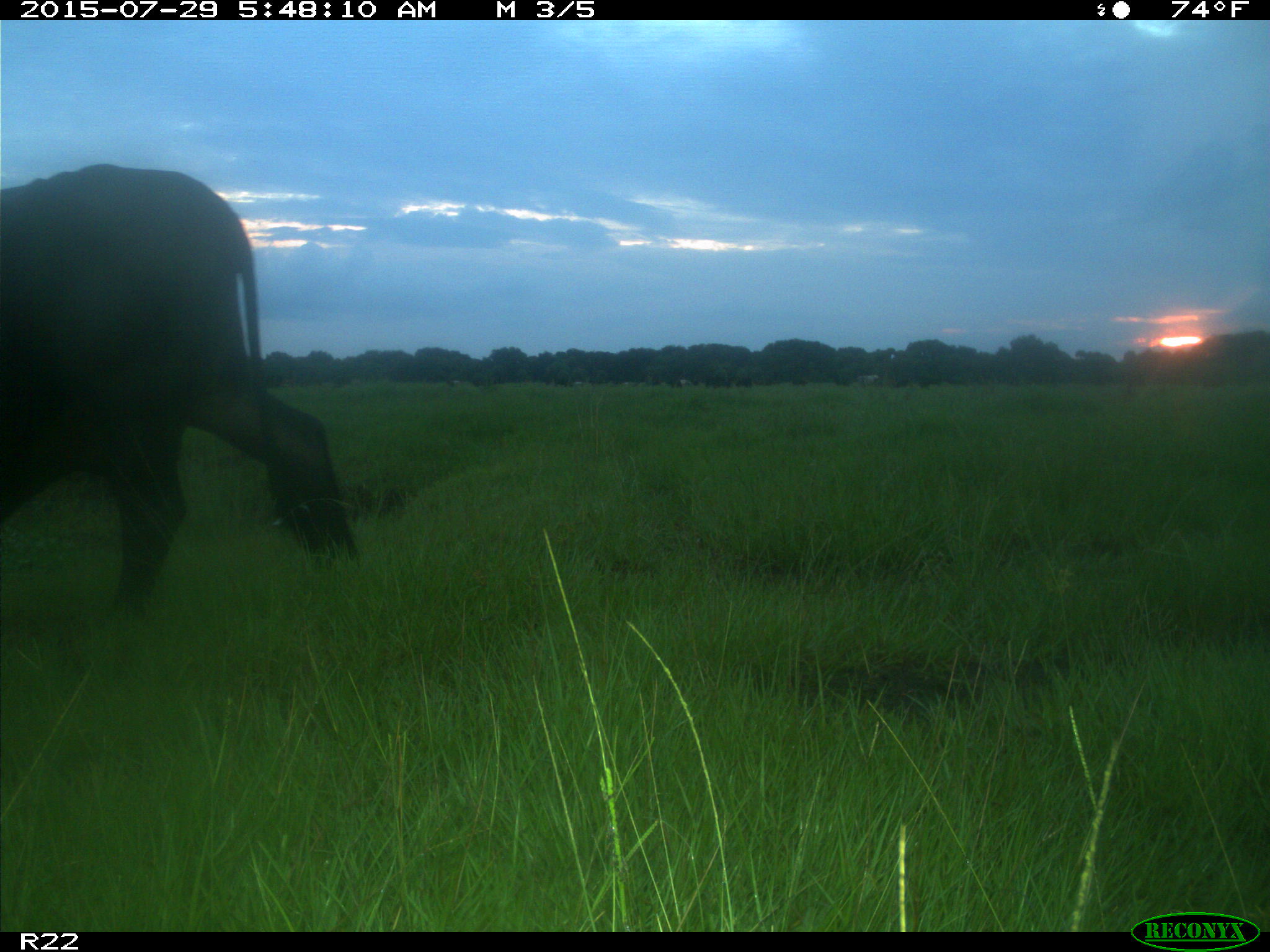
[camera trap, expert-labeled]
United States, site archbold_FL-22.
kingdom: Animalia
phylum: Chordata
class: Mammalia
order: Artiodactyla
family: Bovidae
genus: Bos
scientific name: Bos taurus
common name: domestic cow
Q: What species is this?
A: Bos taurus (domestic cow).